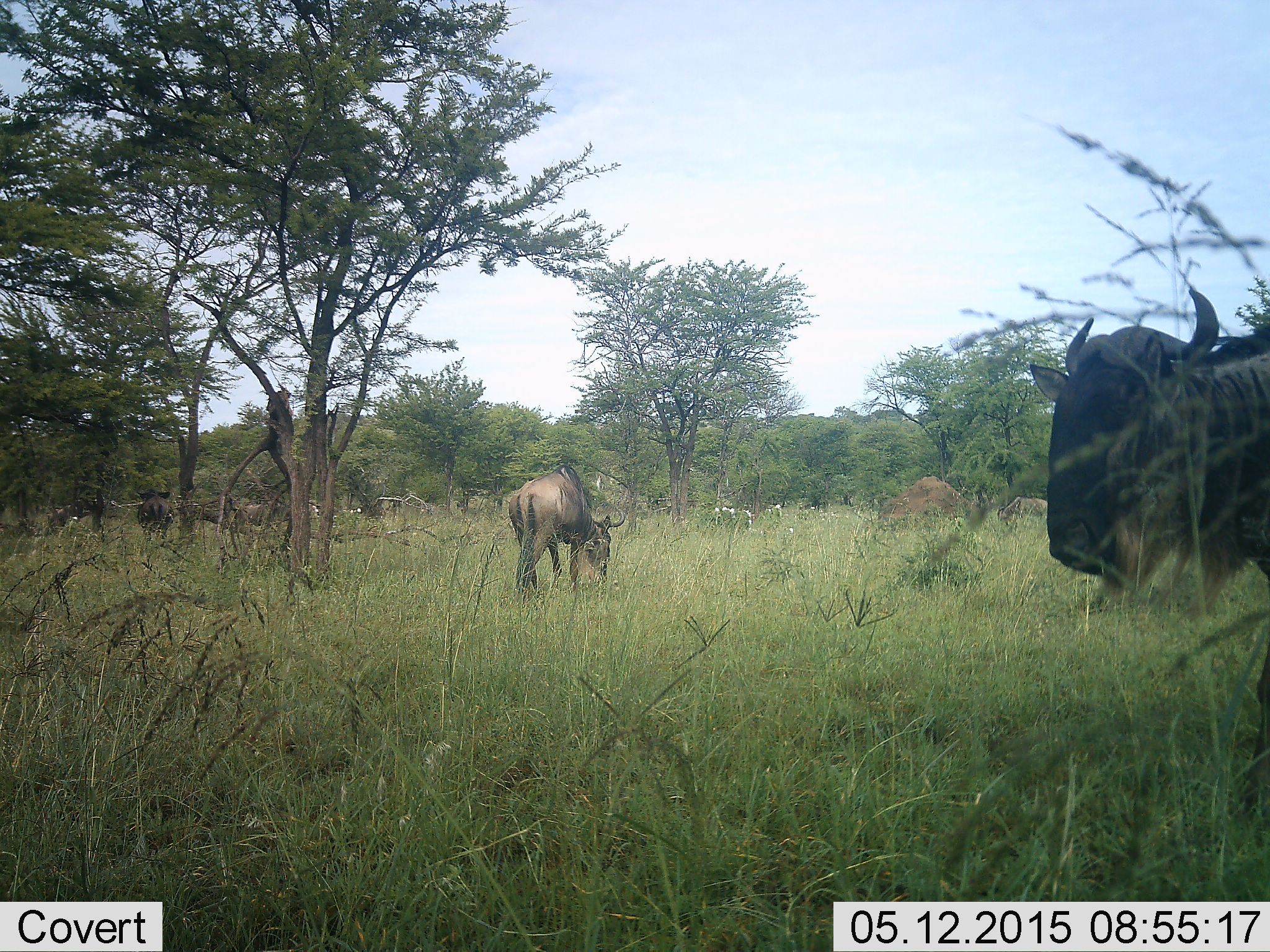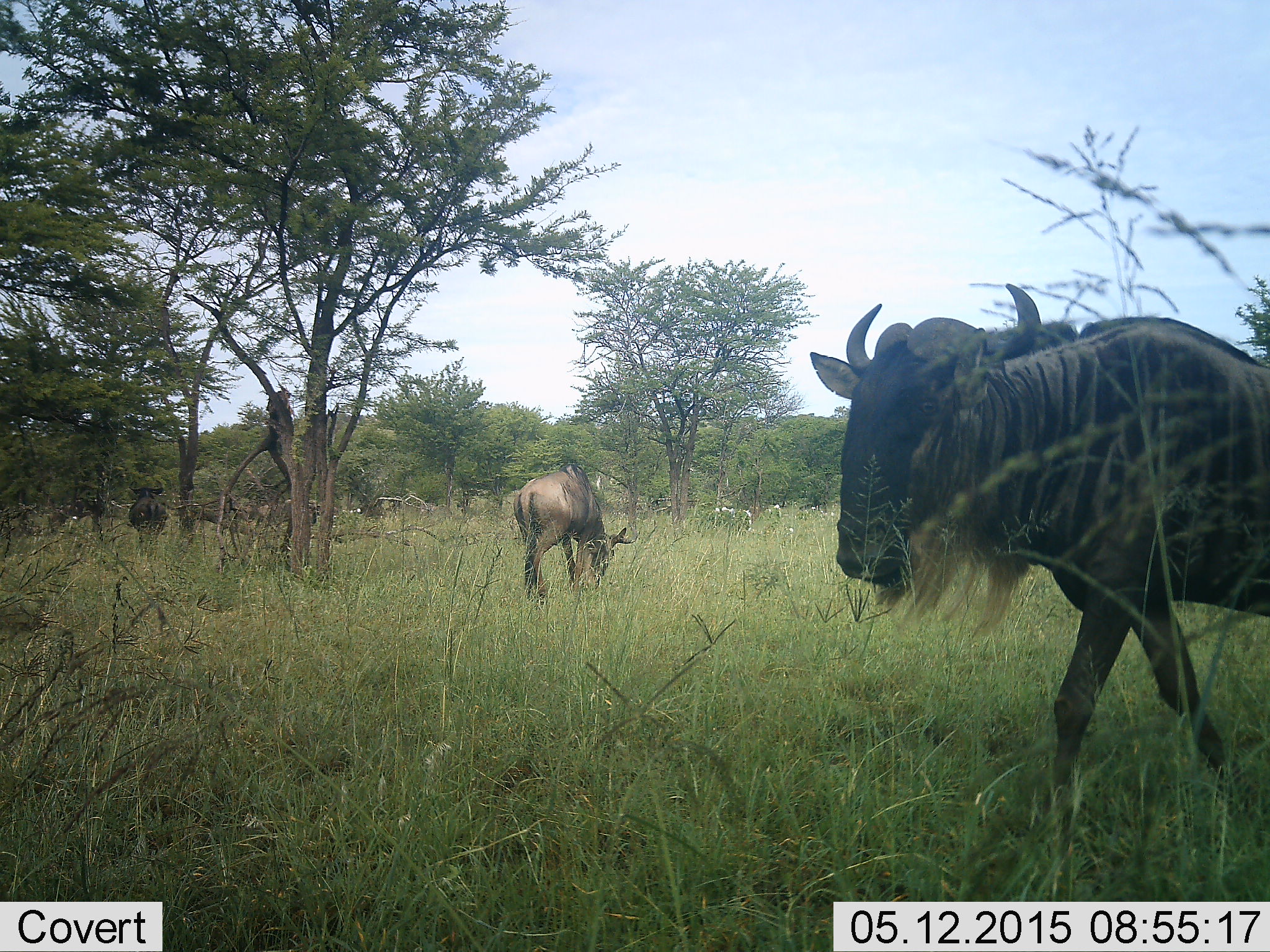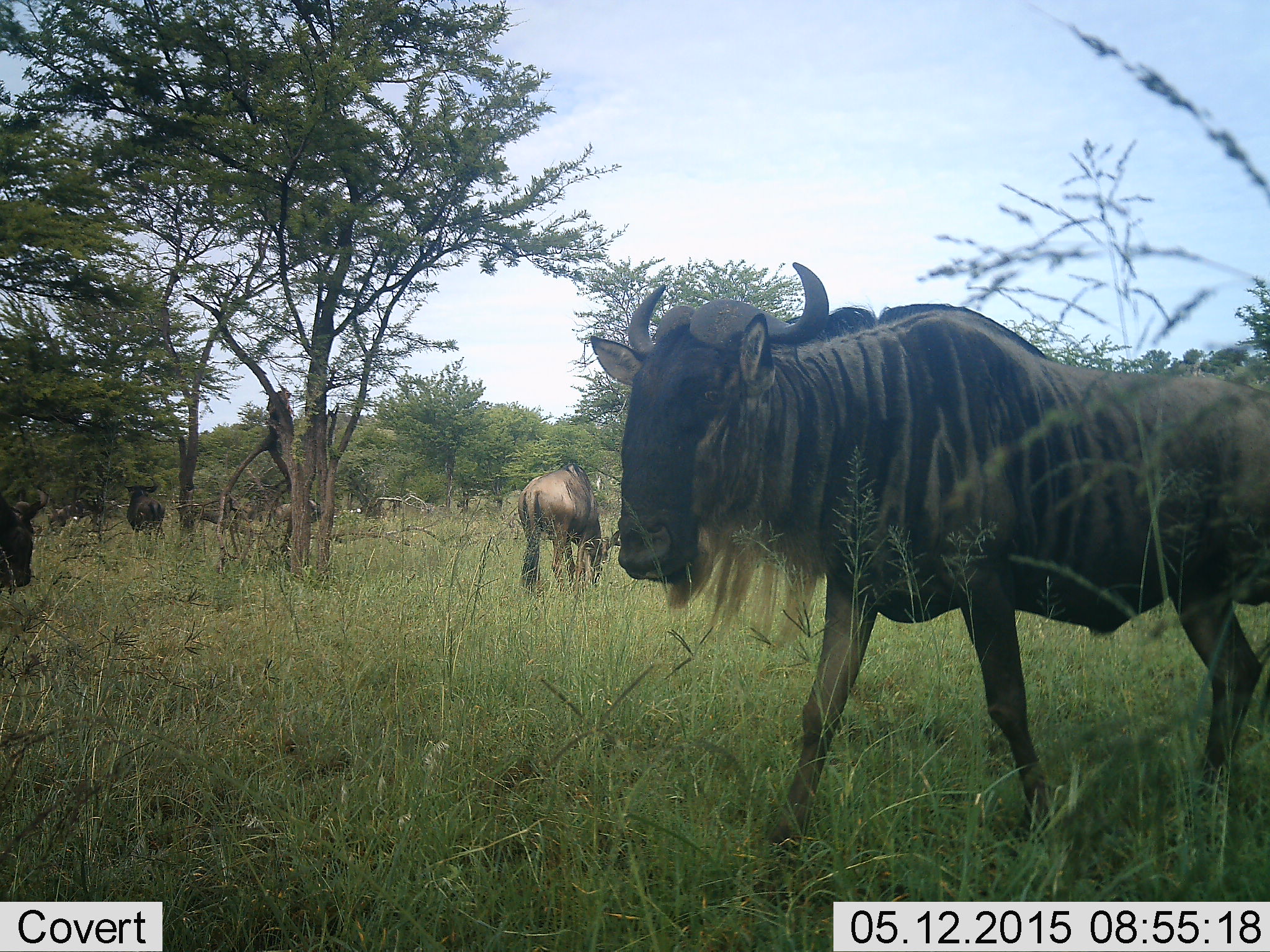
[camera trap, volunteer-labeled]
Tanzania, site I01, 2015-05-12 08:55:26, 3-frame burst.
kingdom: Animalia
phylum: Chordata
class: Mammalia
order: Artiodactyla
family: Bovidae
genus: Connochaetes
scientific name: Connochaetes taurinus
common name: blue wildebeest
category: wildebeest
Wildebeest (blue wildebeest) (Connochaetes taurinus), count 2. Behavior (volunteer vote fractions): standing 60%, resting 0%, moving 100%, interacting 0%. Young present (vote fraction): 0%. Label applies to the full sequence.